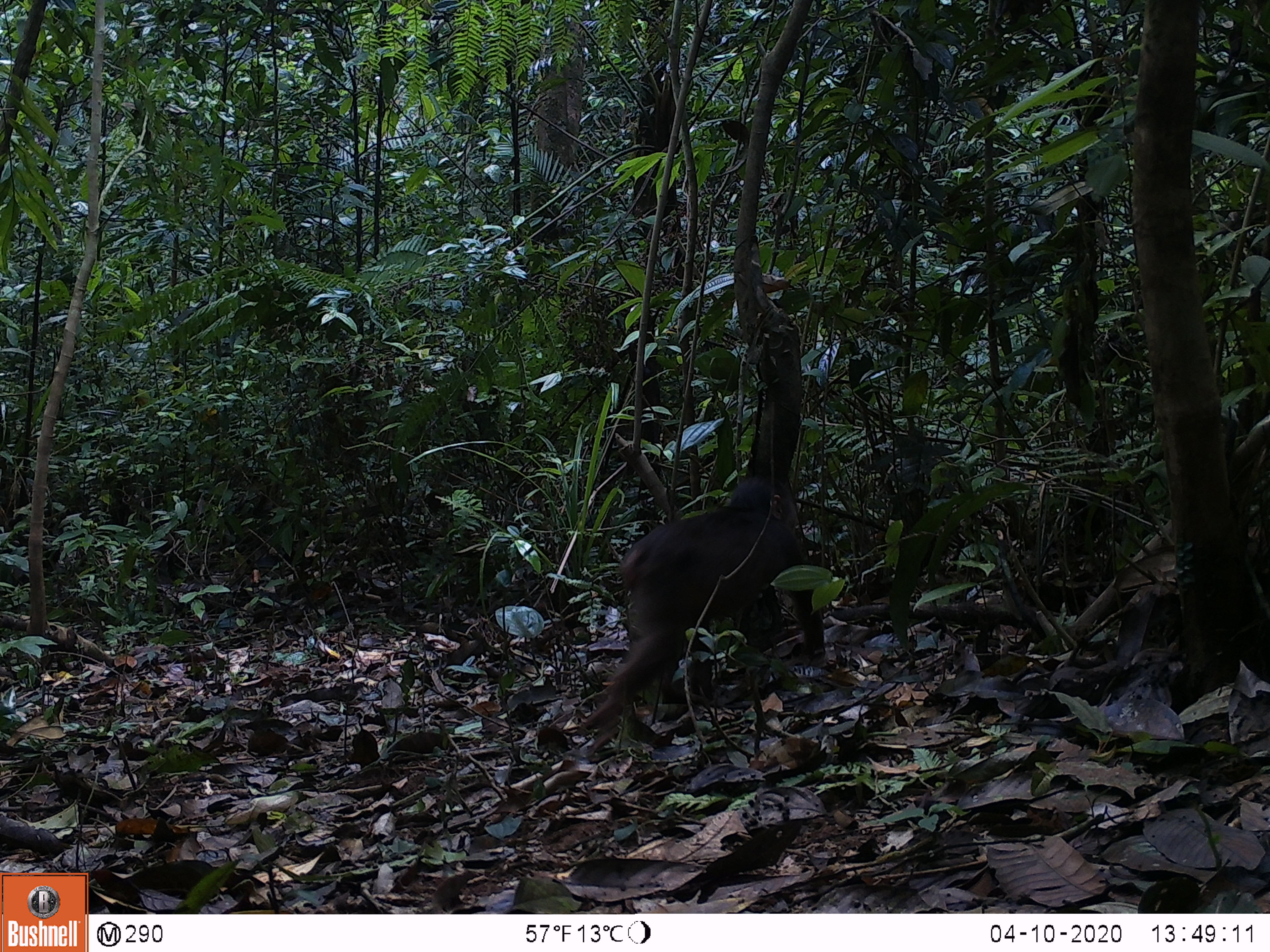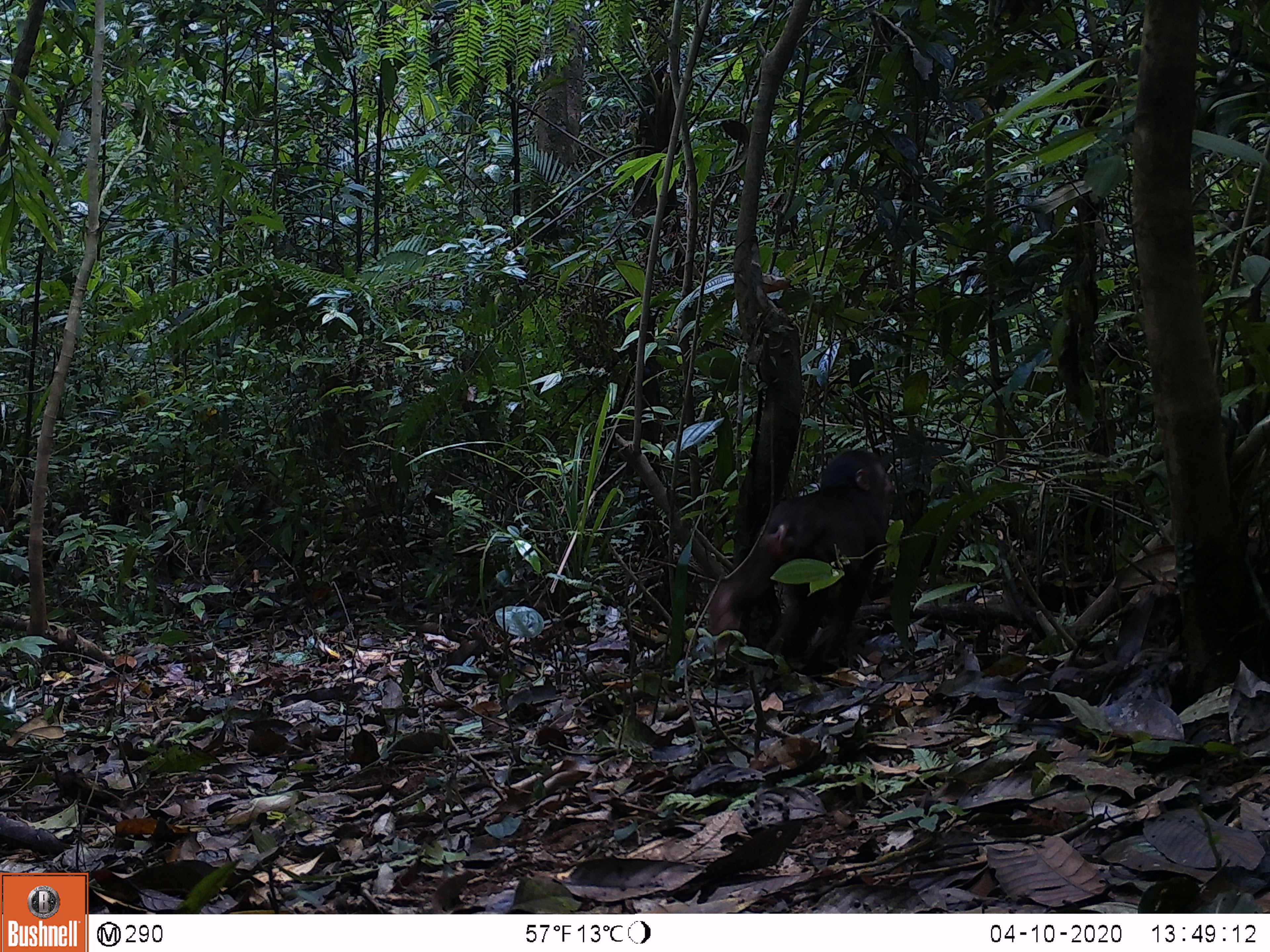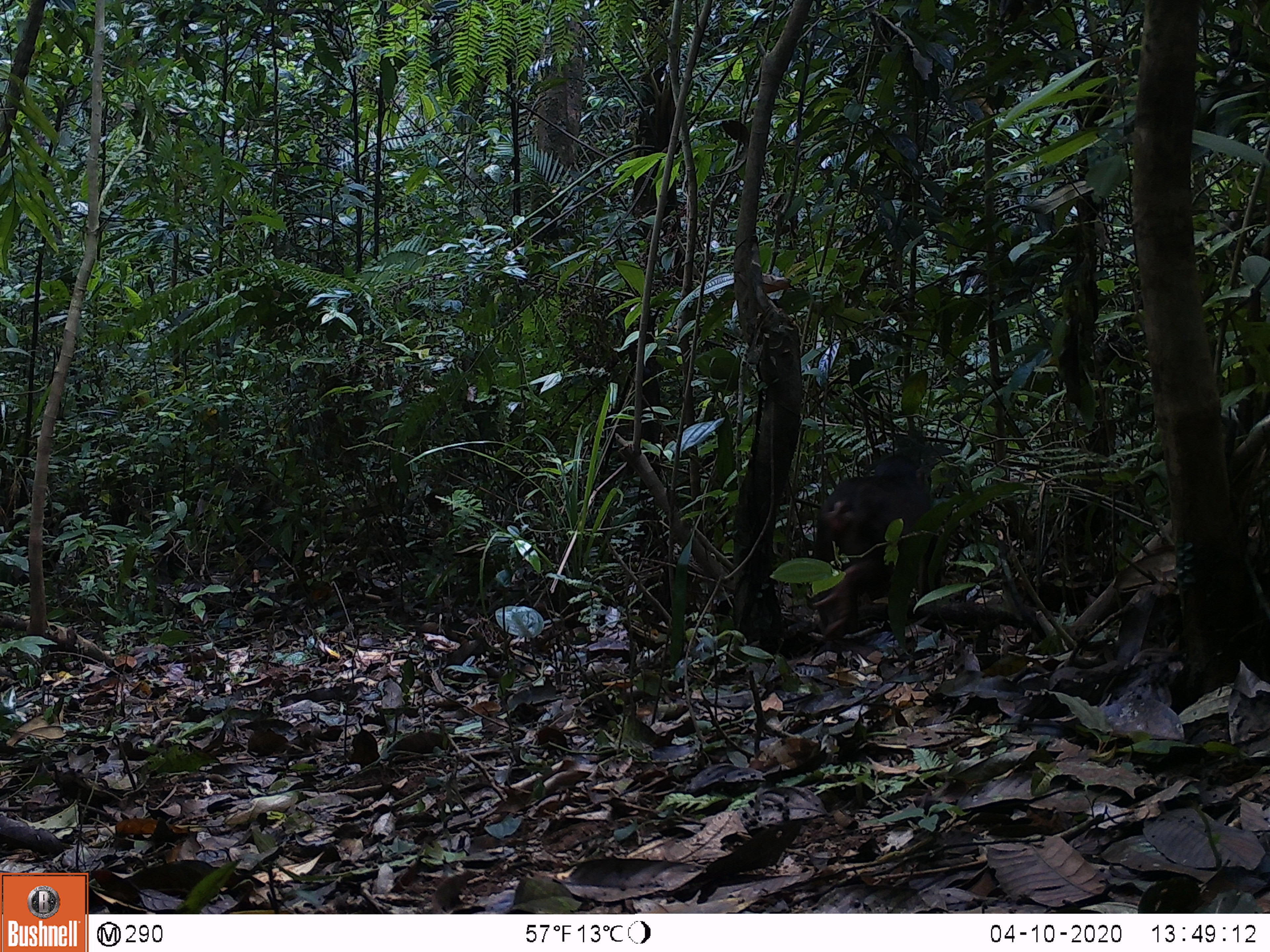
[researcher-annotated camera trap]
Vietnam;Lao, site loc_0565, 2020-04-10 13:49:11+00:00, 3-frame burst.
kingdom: Animalia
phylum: Chordata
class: Mammalia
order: Primates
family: Cercopithecidae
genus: Macaca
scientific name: Macaca arctoides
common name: stump-tailed macaque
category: stump tailed macaque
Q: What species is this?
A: Stump tailed macaque (stump-tailed macaque) (Macaca arctoides).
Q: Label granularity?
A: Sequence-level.